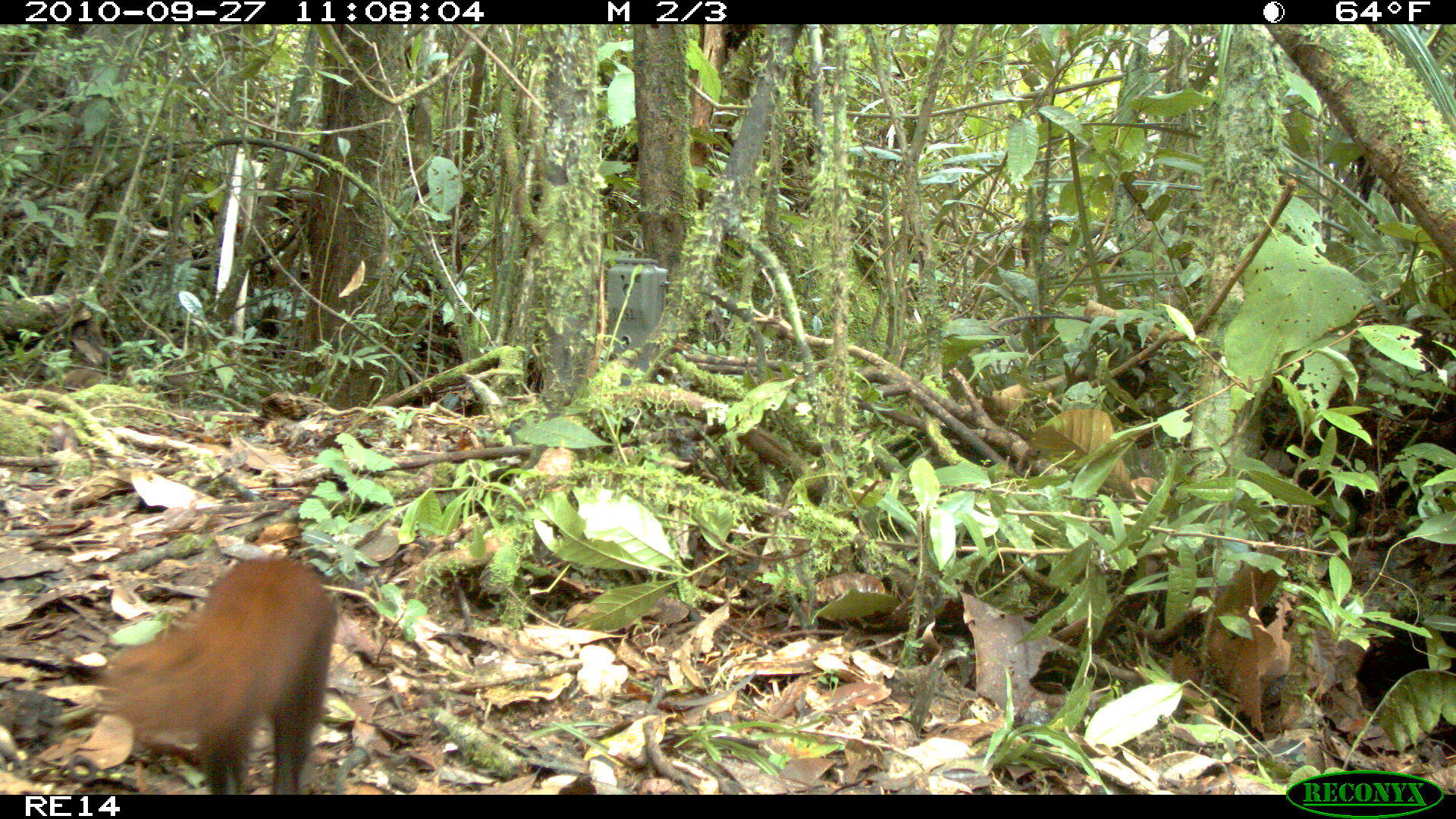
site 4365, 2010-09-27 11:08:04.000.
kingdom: Animalia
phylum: Chordata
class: Mammalia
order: Carnivora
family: Eupleridae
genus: Galidia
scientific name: Galidia elegans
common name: ring-tailed vontsira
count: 1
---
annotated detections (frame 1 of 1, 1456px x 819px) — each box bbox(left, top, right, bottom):
galidia elegans: bbox(99, 554, 337, 795)